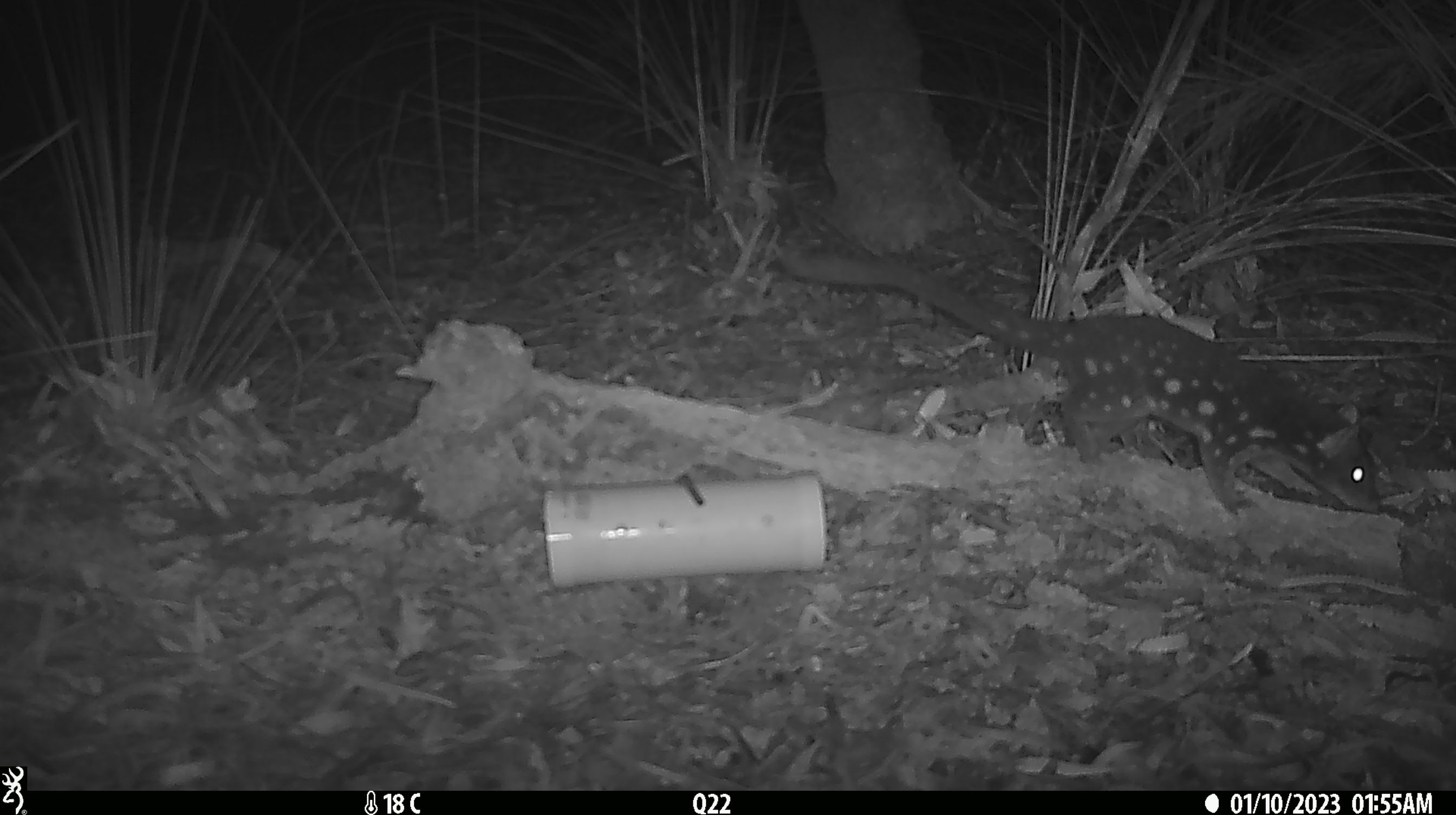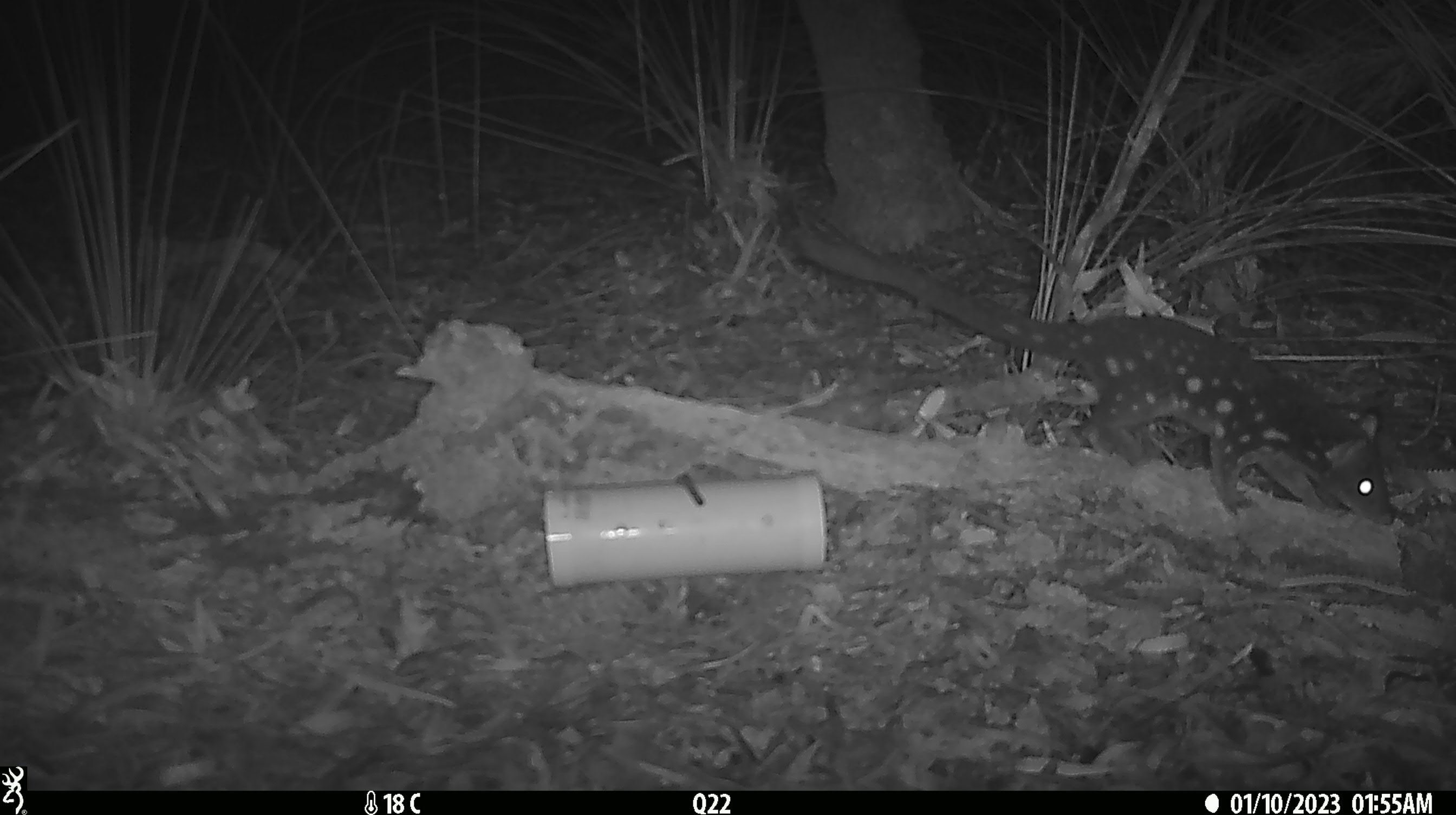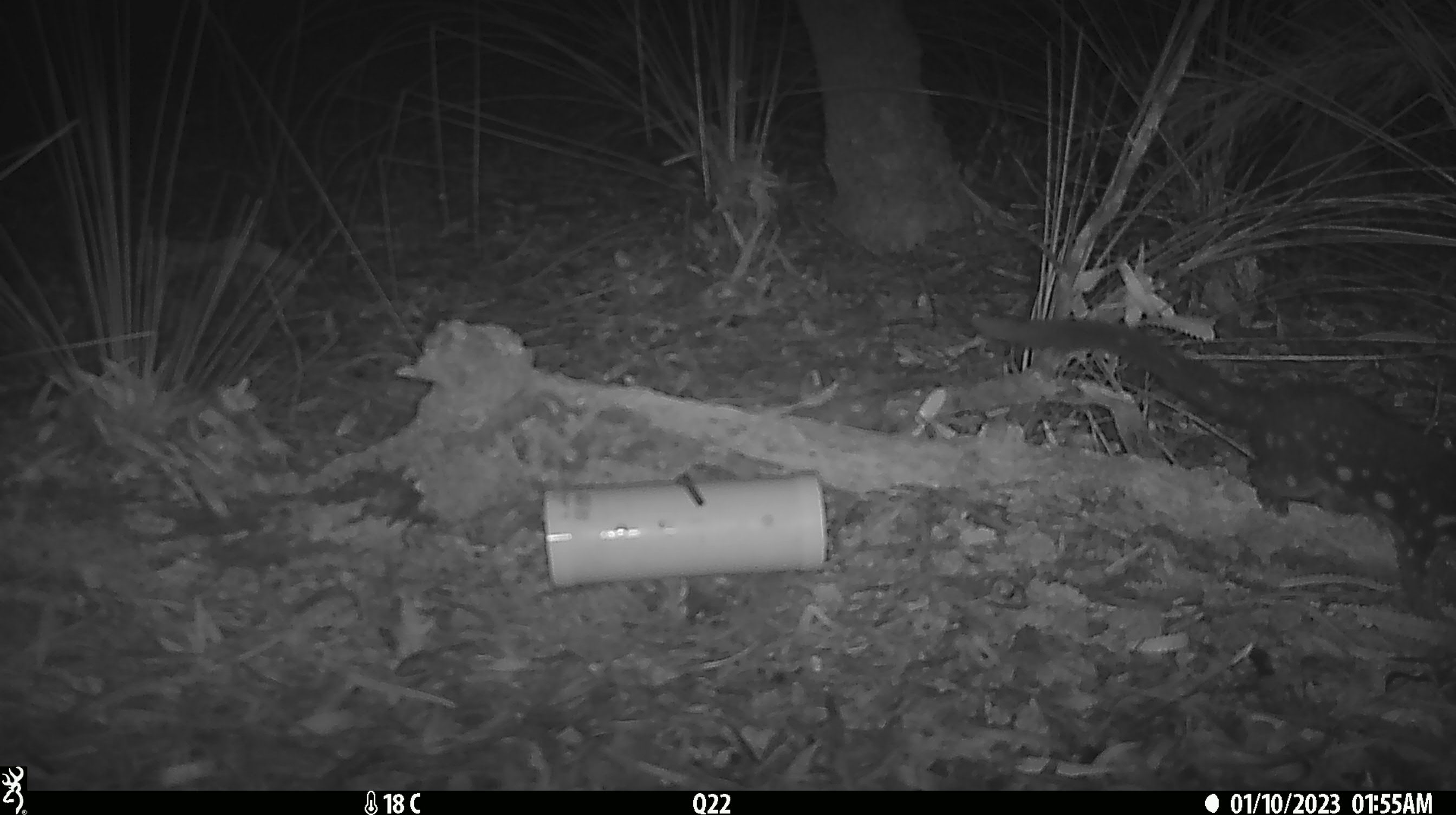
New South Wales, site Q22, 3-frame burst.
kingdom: Animalia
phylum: Chordata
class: Mammalia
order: Dasyuromorphia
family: Dasyuridae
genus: Dasyurus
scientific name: Dasyurus maculatus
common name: spotted-tailed quoll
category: quoll